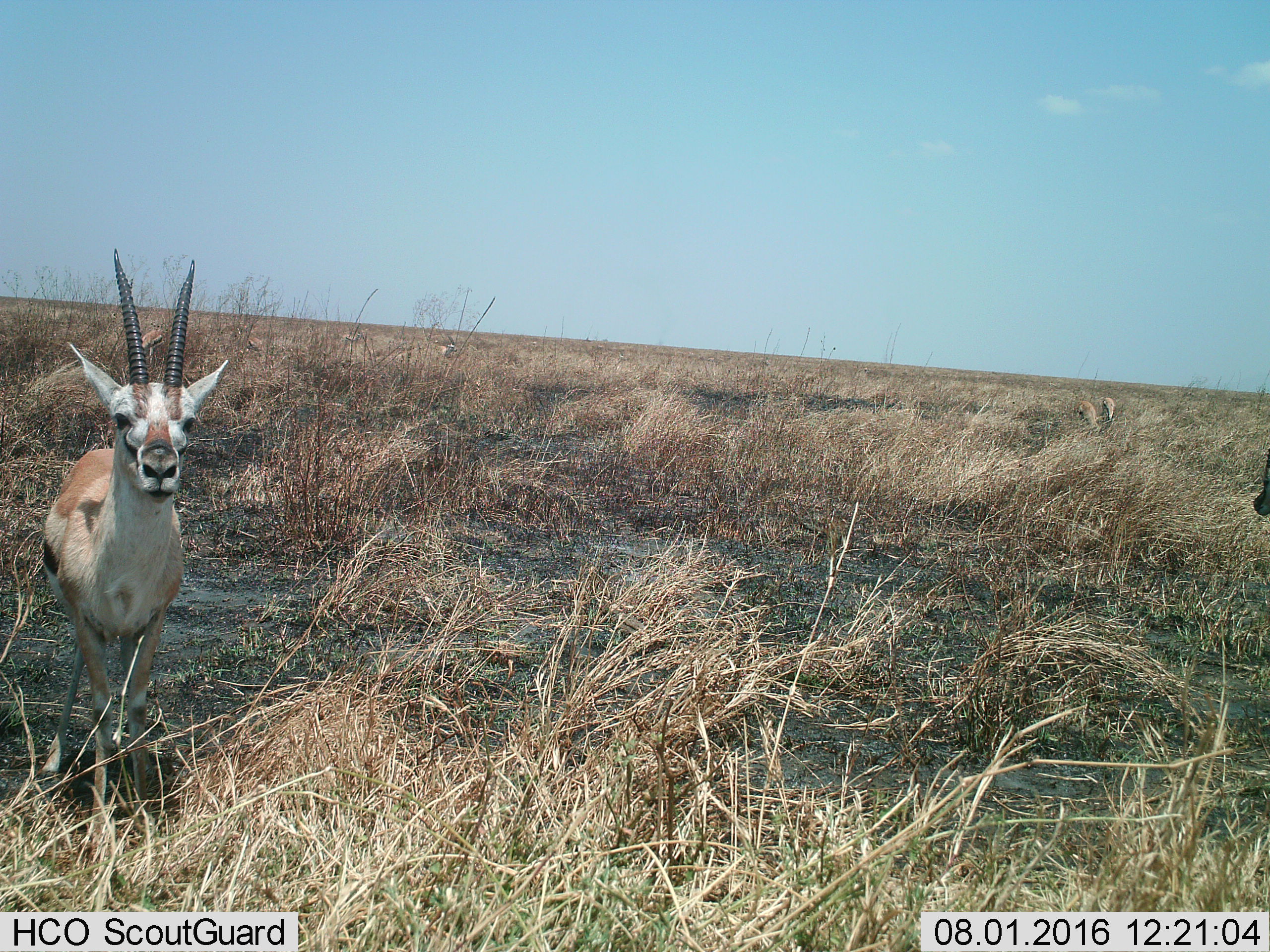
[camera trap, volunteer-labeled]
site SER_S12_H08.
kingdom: Animalia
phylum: Chordata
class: Mammalia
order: Artiodactyla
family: Bovidae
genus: Eudorcas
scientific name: Eudorcas thomsonii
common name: thomson's gazelle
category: gazellethomsons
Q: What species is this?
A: Gazellethomsons (thomson's gazelle) (Eudorcas thomsonii).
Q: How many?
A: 6.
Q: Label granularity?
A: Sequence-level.